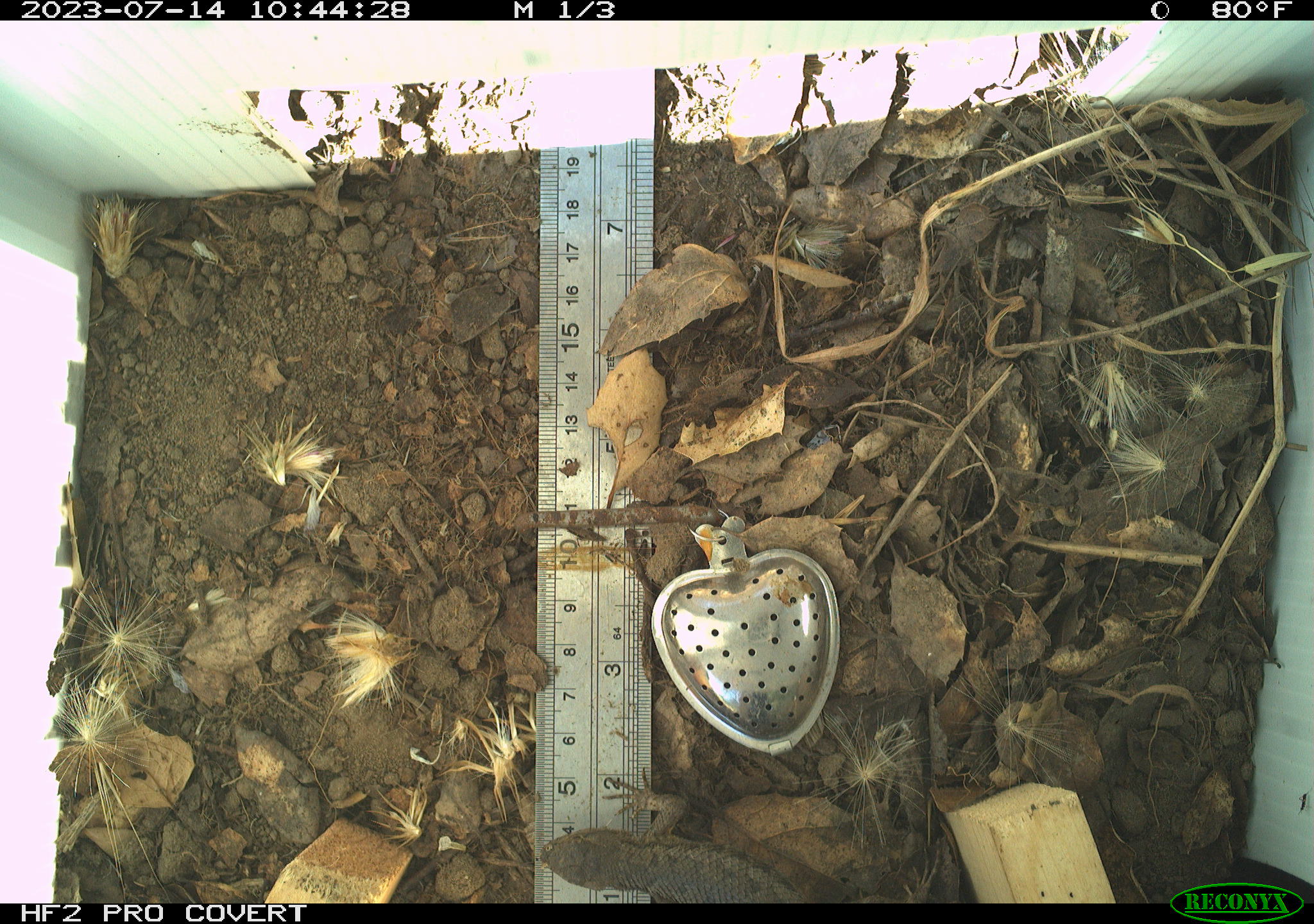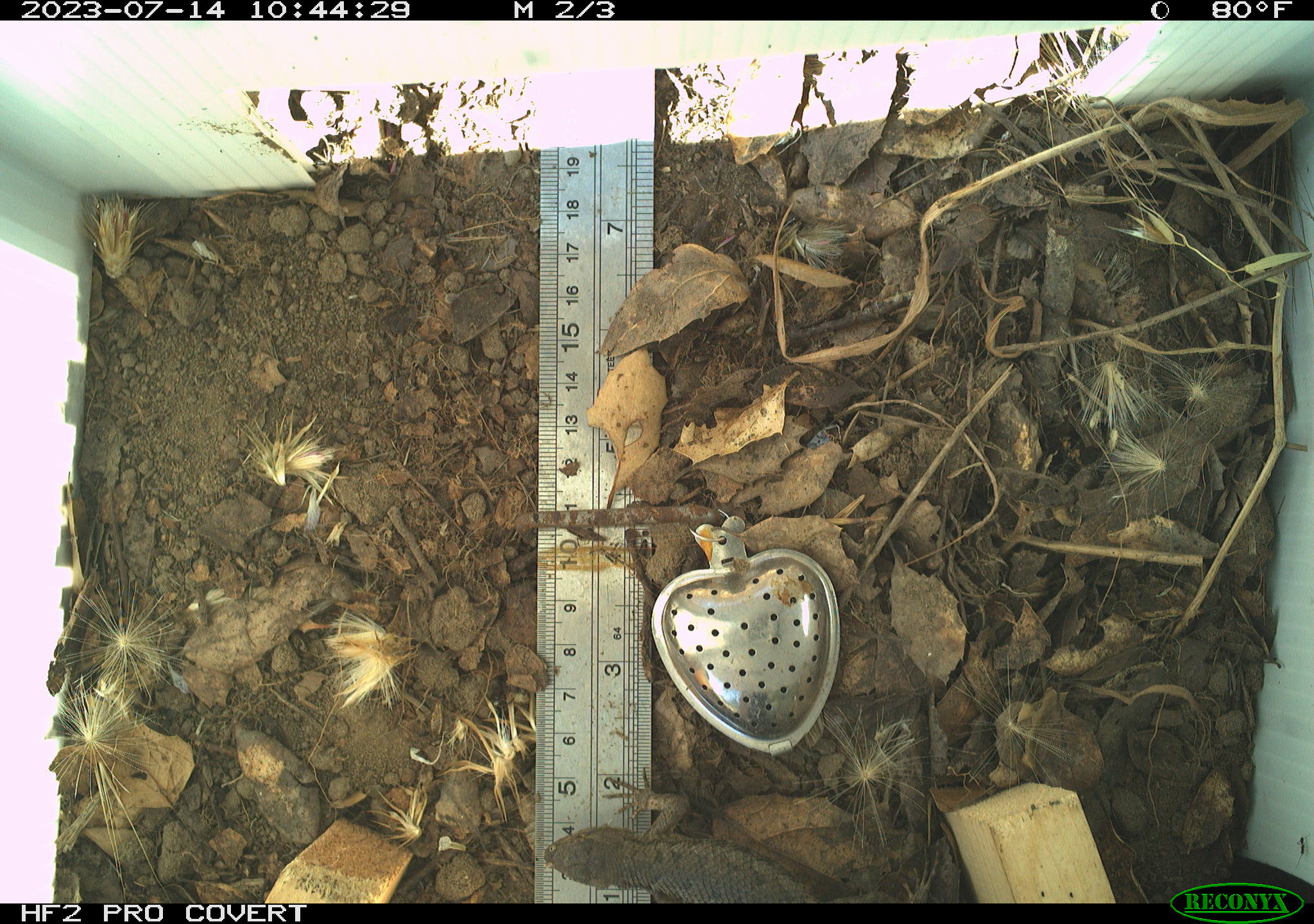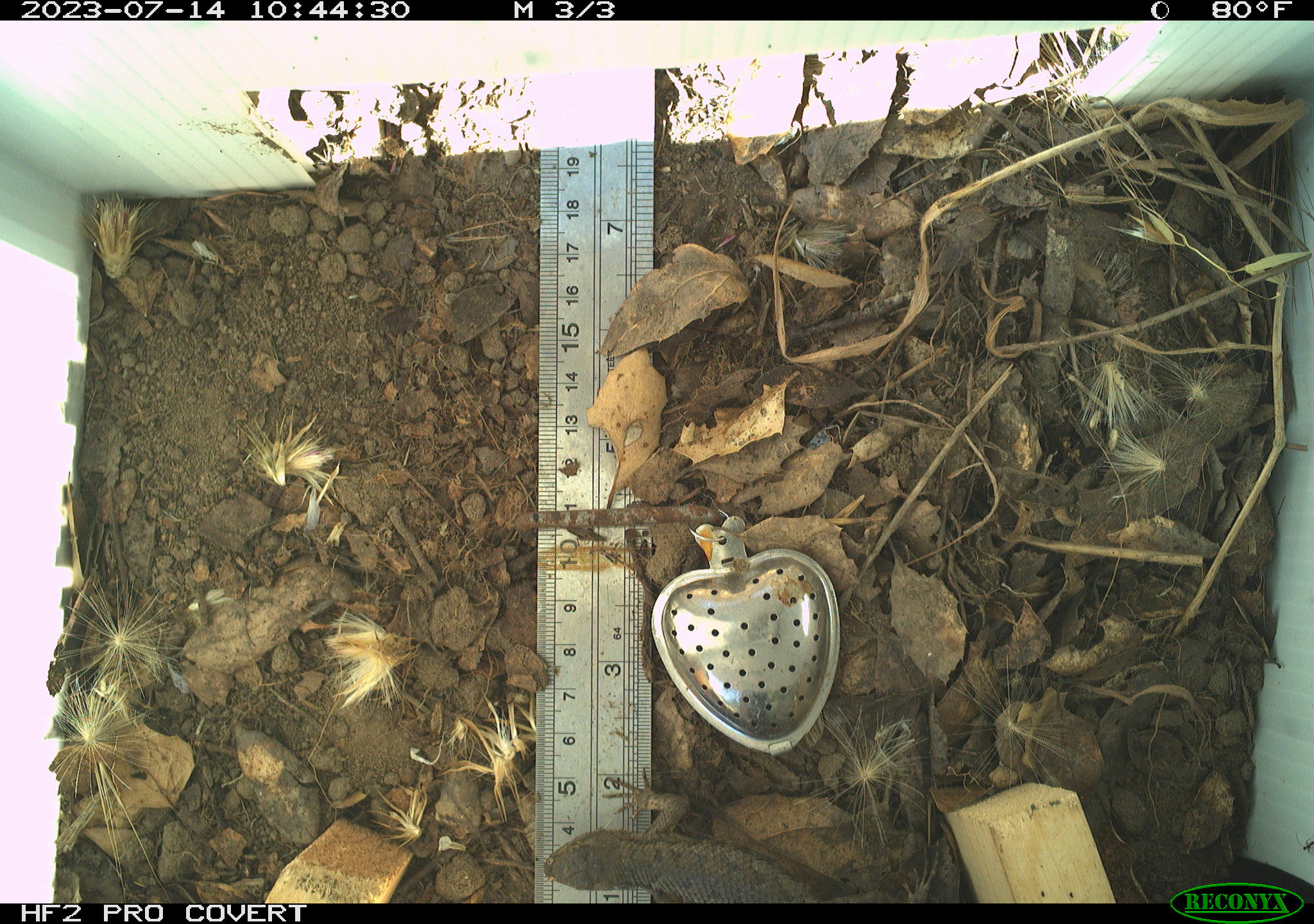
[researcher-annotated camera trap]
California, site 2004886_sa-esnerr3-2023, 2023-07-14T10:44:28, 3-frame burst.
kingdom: Animalia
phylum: Chordata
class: Reptilia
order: Squamata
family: Phrynosomatidae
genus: Sceloporus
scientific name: Sceloporus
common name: spiny lizards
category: sceloporus species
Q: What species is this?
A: Sceloporus species (spiny lizards) (Sceloporus).